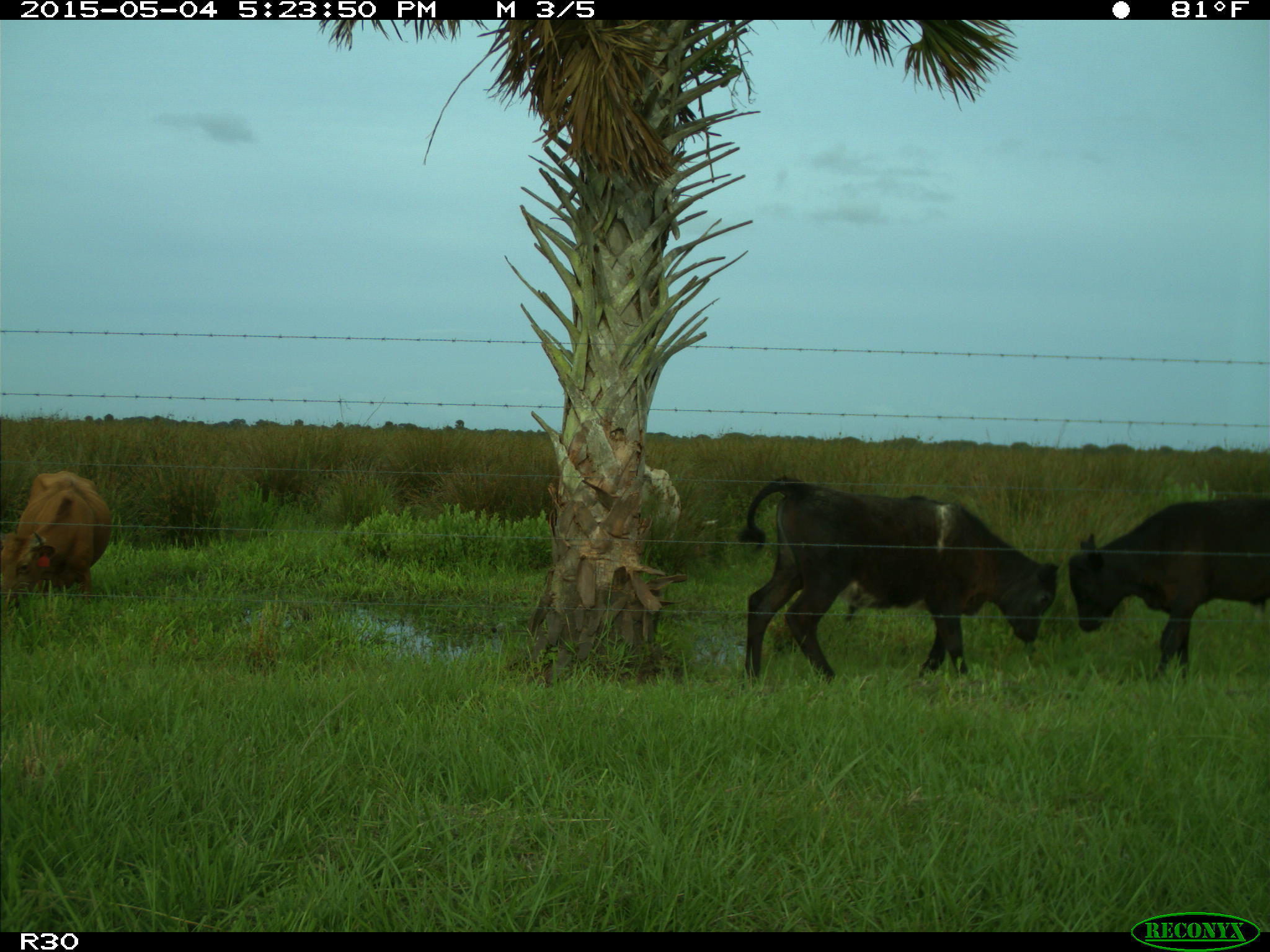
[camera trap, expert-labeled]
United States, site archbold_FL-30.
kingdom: Animalia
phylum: Chordata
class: Mammalia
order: Artiodactyla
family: Bovidae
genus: Bos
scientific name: Bos taurus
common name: domestic cow